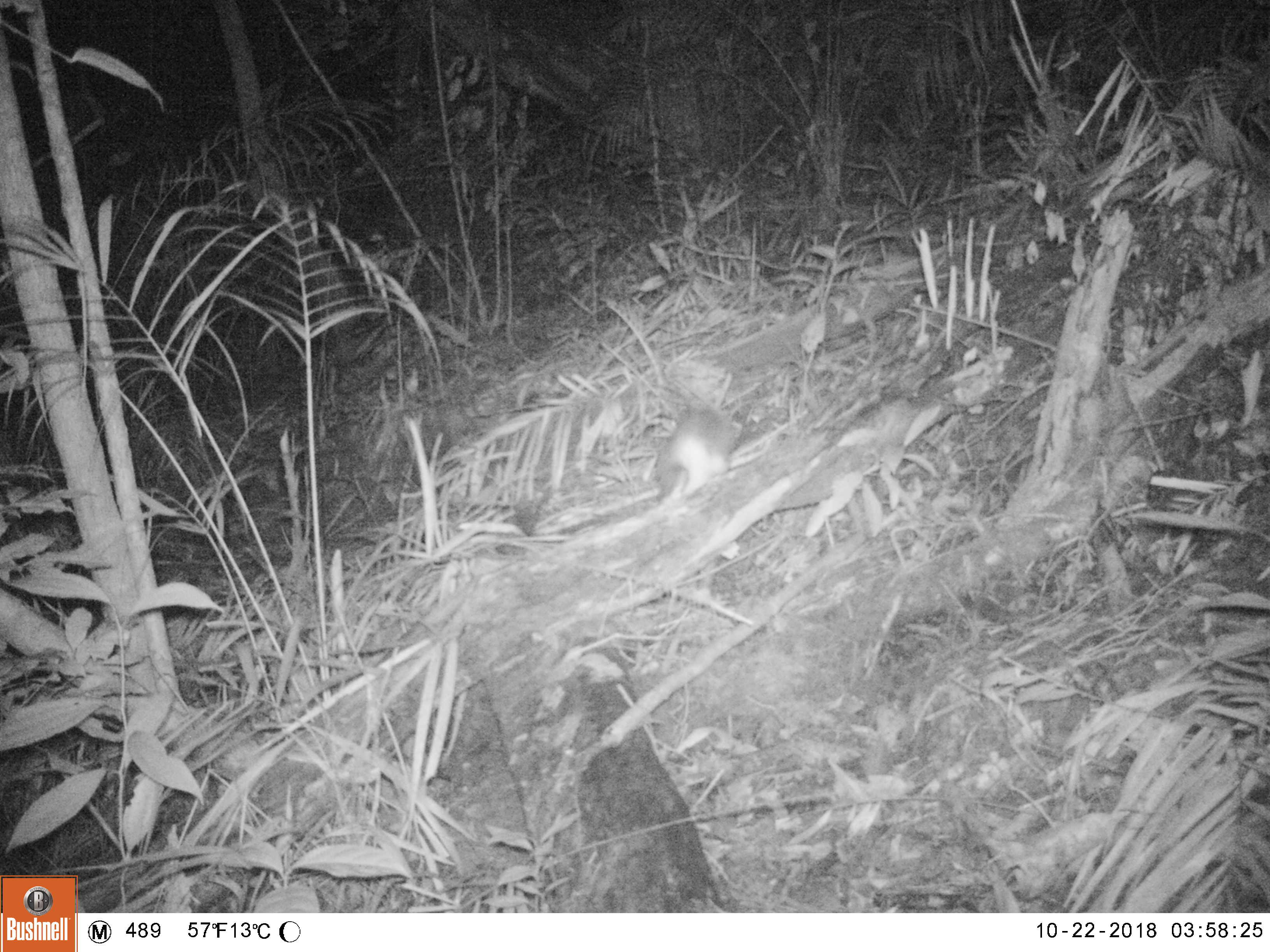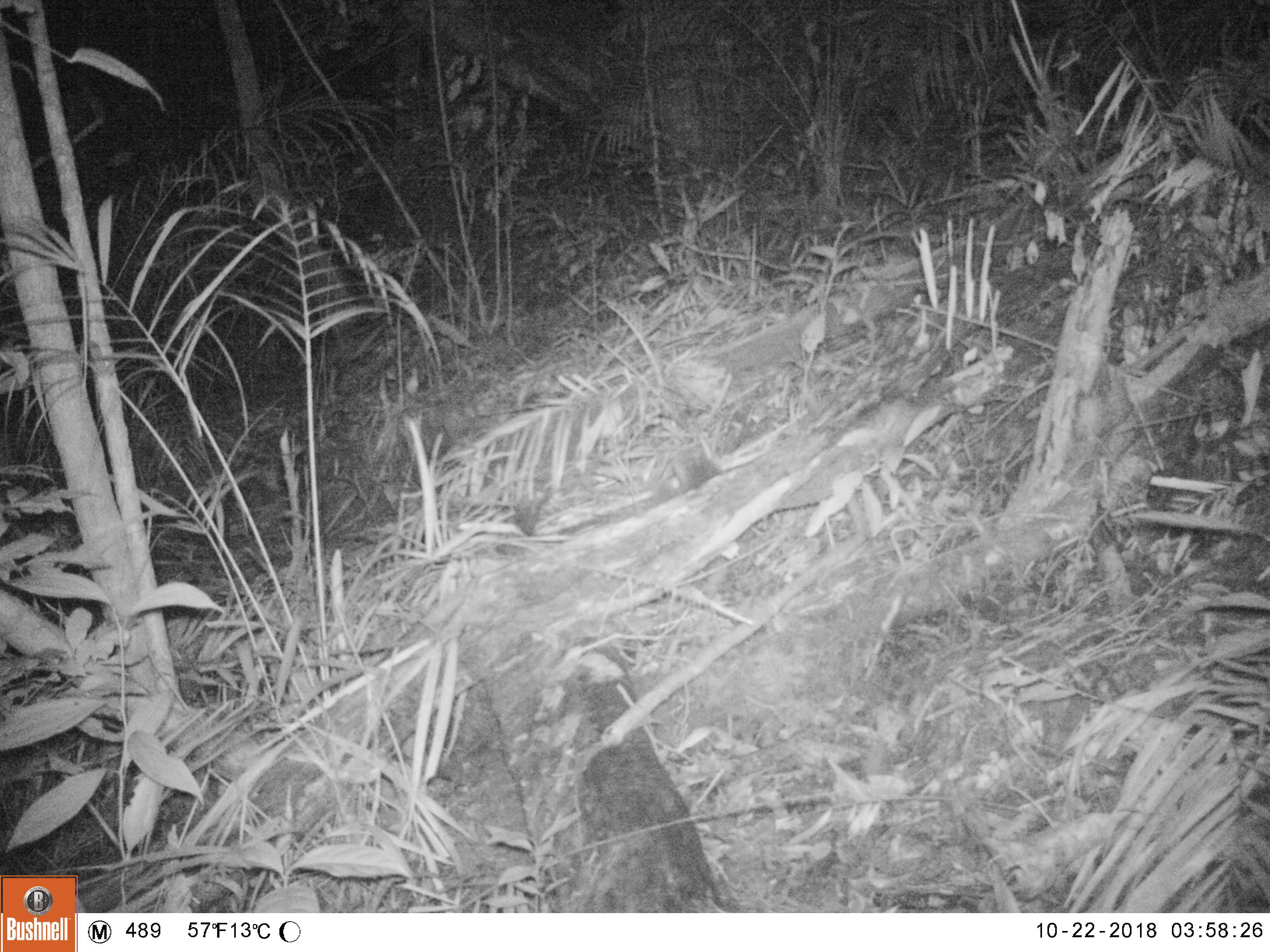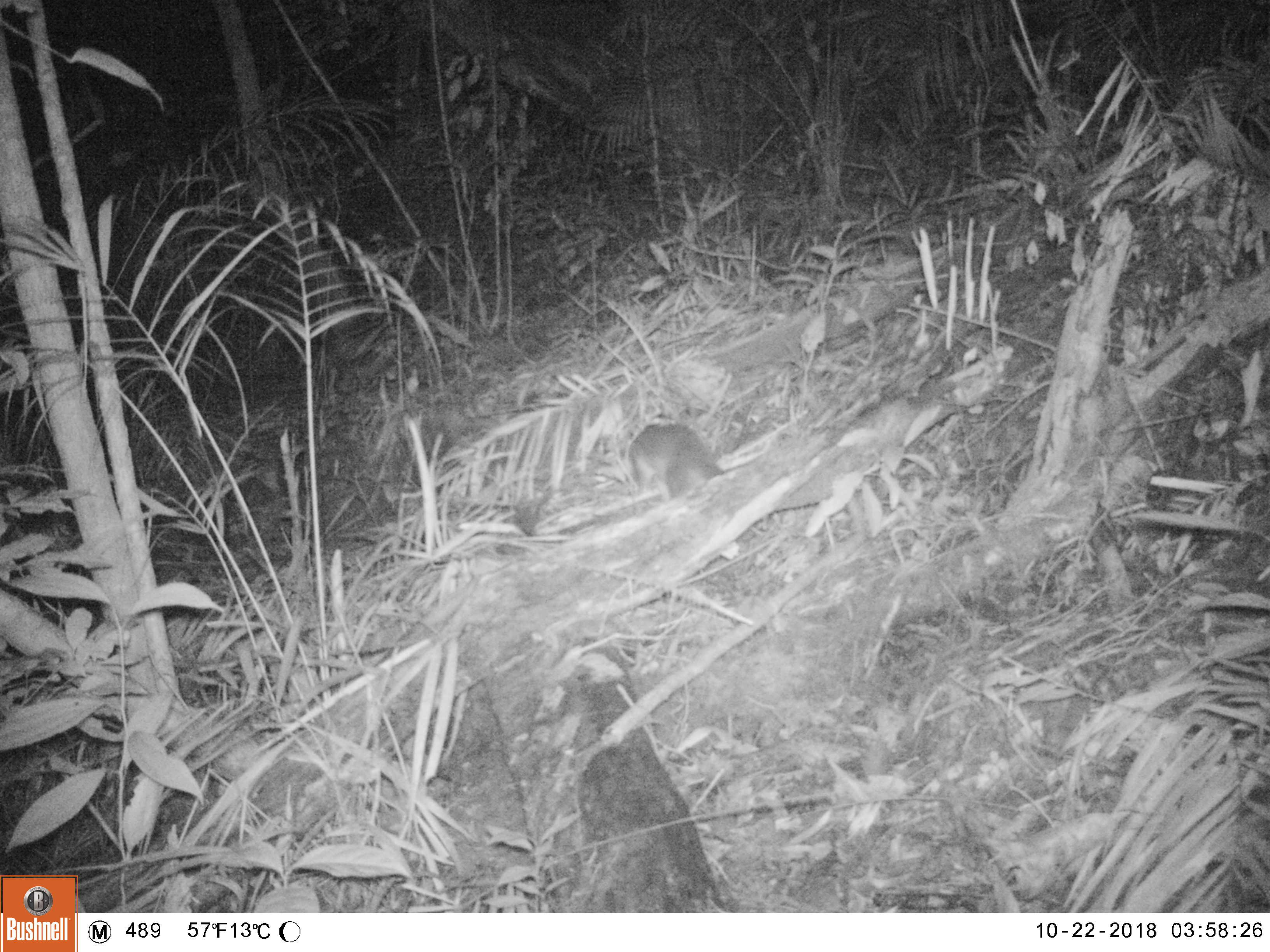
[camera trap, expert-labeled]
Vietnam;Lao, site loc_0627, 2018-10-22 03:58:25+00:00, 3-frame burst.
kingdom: Animalia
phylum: Chordata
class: Mammalia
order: Carnivora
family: Mustelidae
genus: Melogale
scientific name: Melogale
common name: ferret badger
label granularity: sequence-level